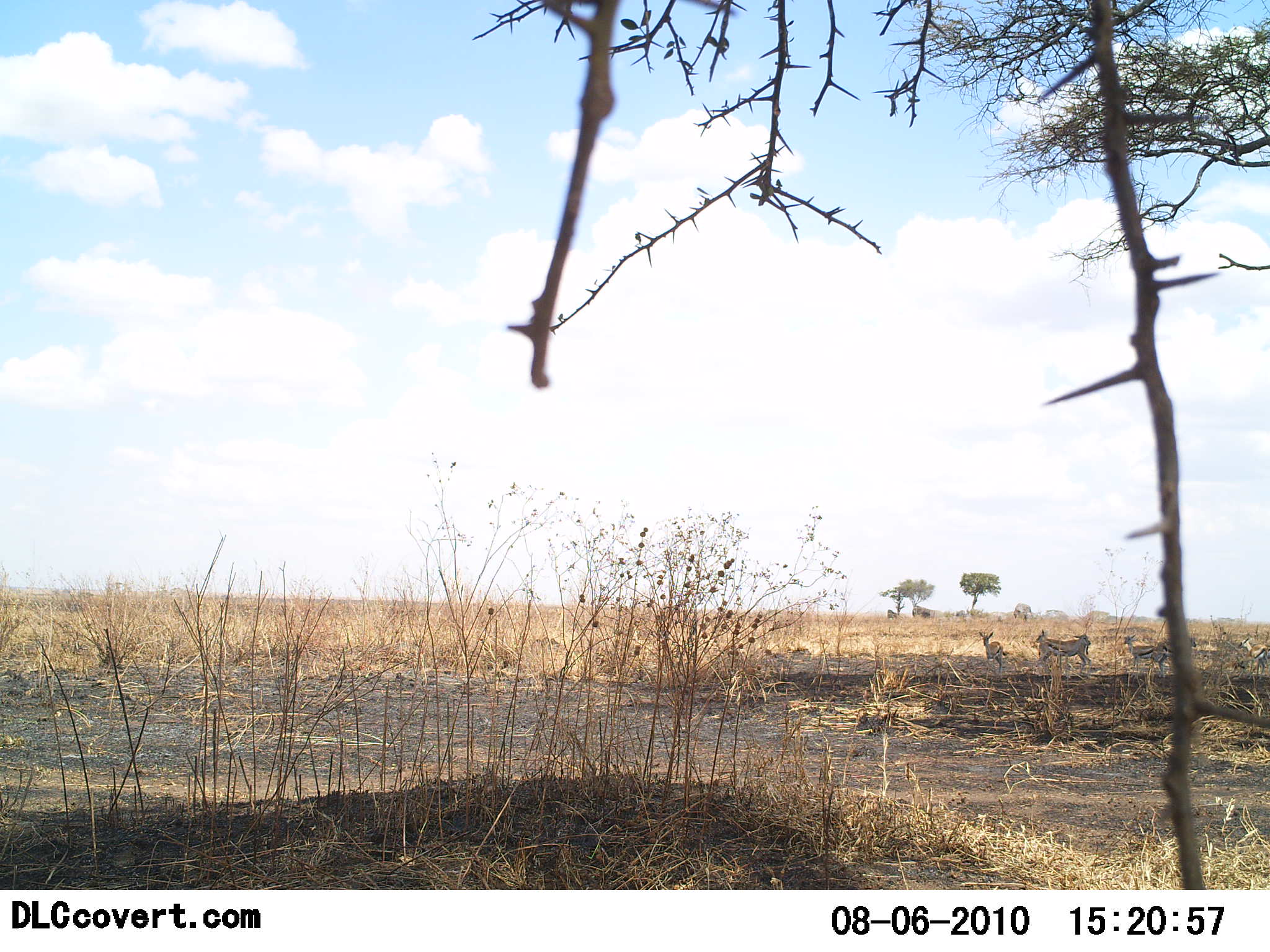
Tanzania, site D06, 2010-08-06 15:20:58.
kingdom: Animalia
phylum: Chordata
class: Mammalia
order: Artiodactyla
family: Bovidae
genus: Eudorcas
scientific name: Eudorcas thomsonii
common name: thomson's gazelle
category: gazellethomsons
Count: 4.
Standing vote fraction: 82%.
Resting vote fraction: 9%.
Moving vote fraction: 18%.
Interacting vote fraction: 0%.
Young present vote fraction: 0%.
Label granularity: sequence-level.